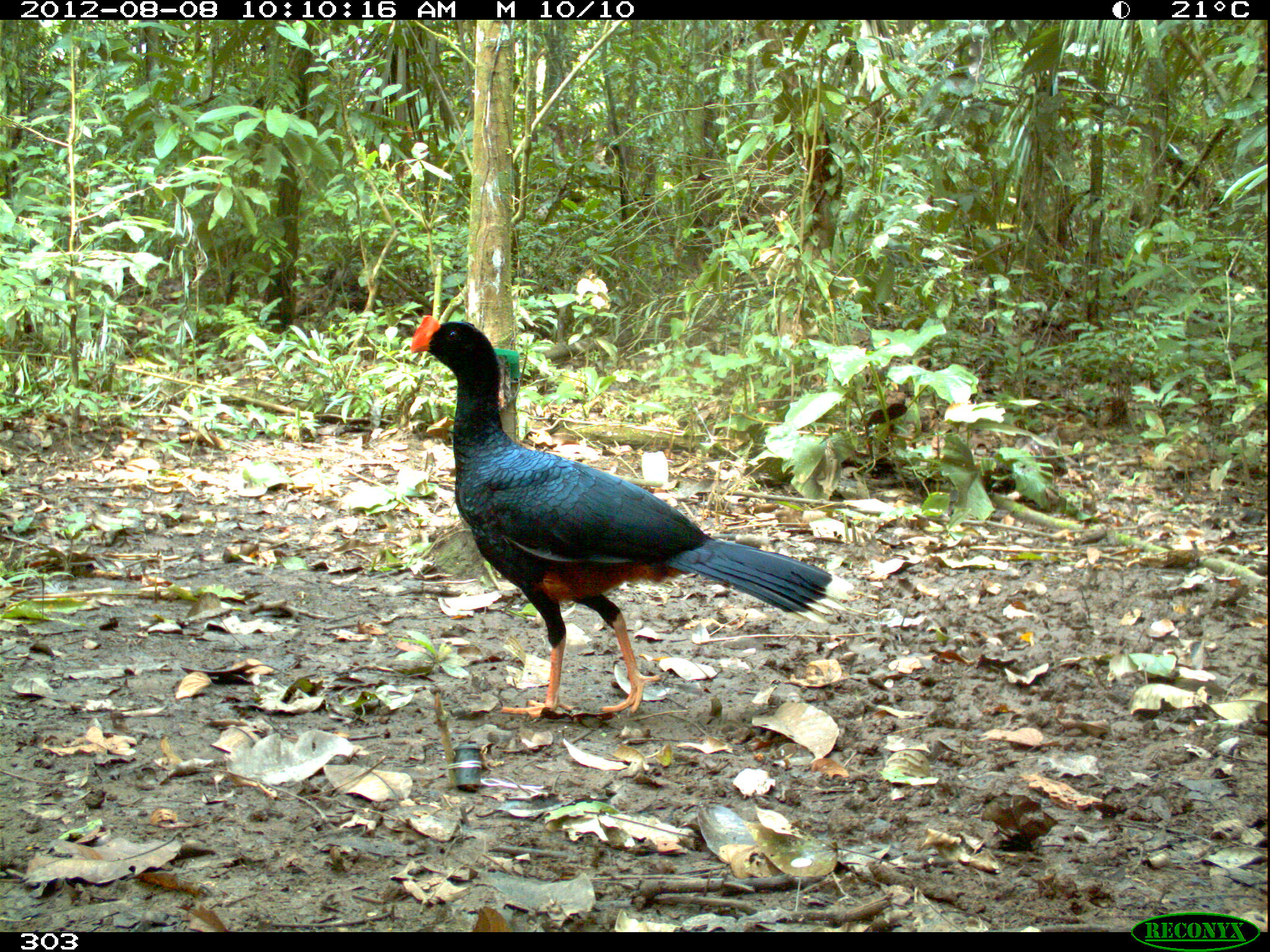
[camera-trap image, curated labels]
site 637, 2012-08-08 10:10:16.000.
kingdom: Animalia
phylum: Chordata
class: Aves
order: Galliformes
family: Cracidae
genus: Mitu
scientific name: Mitu tuberosum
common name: razor-billed curassow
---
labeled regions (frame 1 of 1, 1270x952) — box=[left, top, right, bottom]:
mitu tuberosum: box=[410, 313, 858, 718]